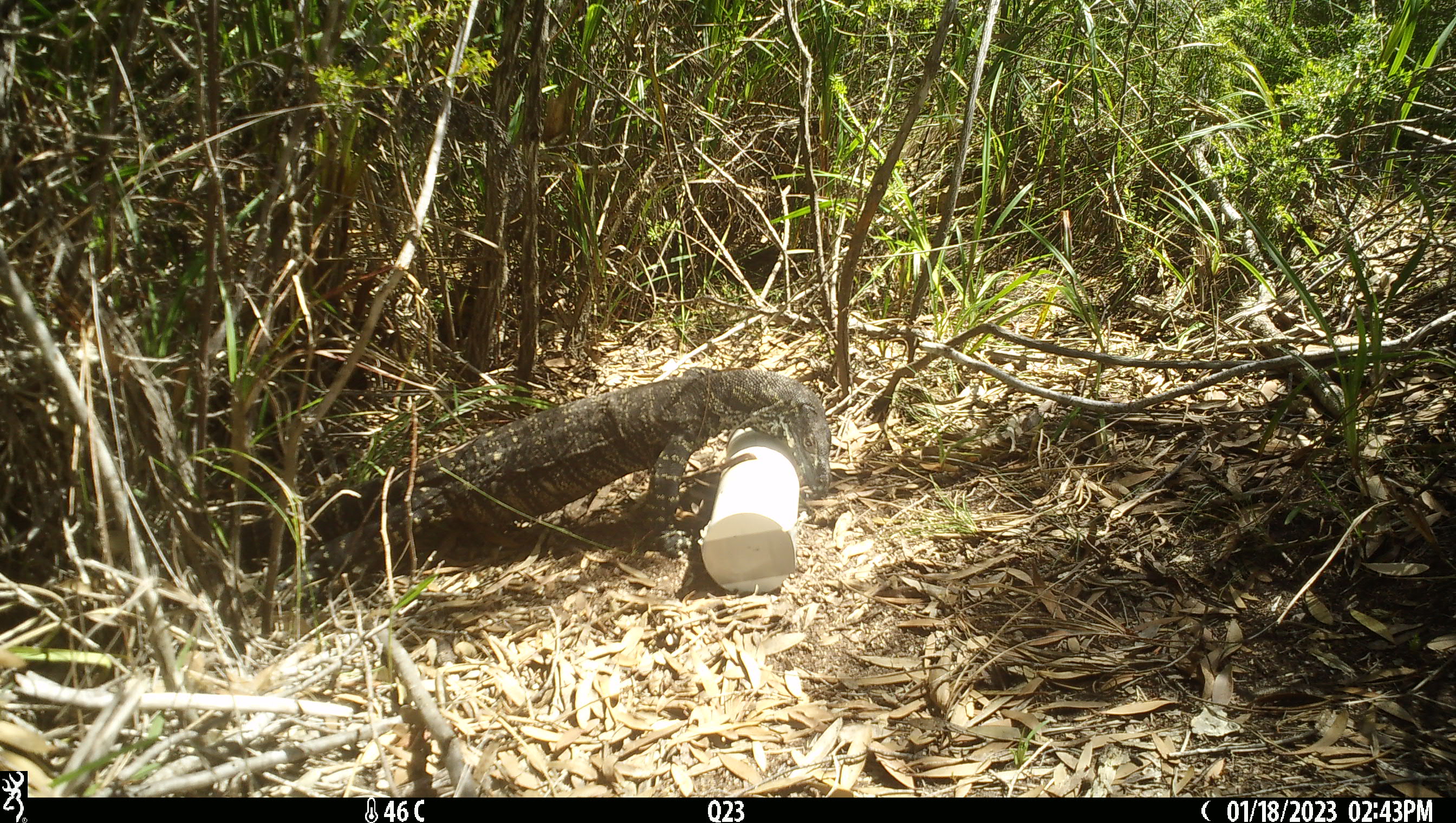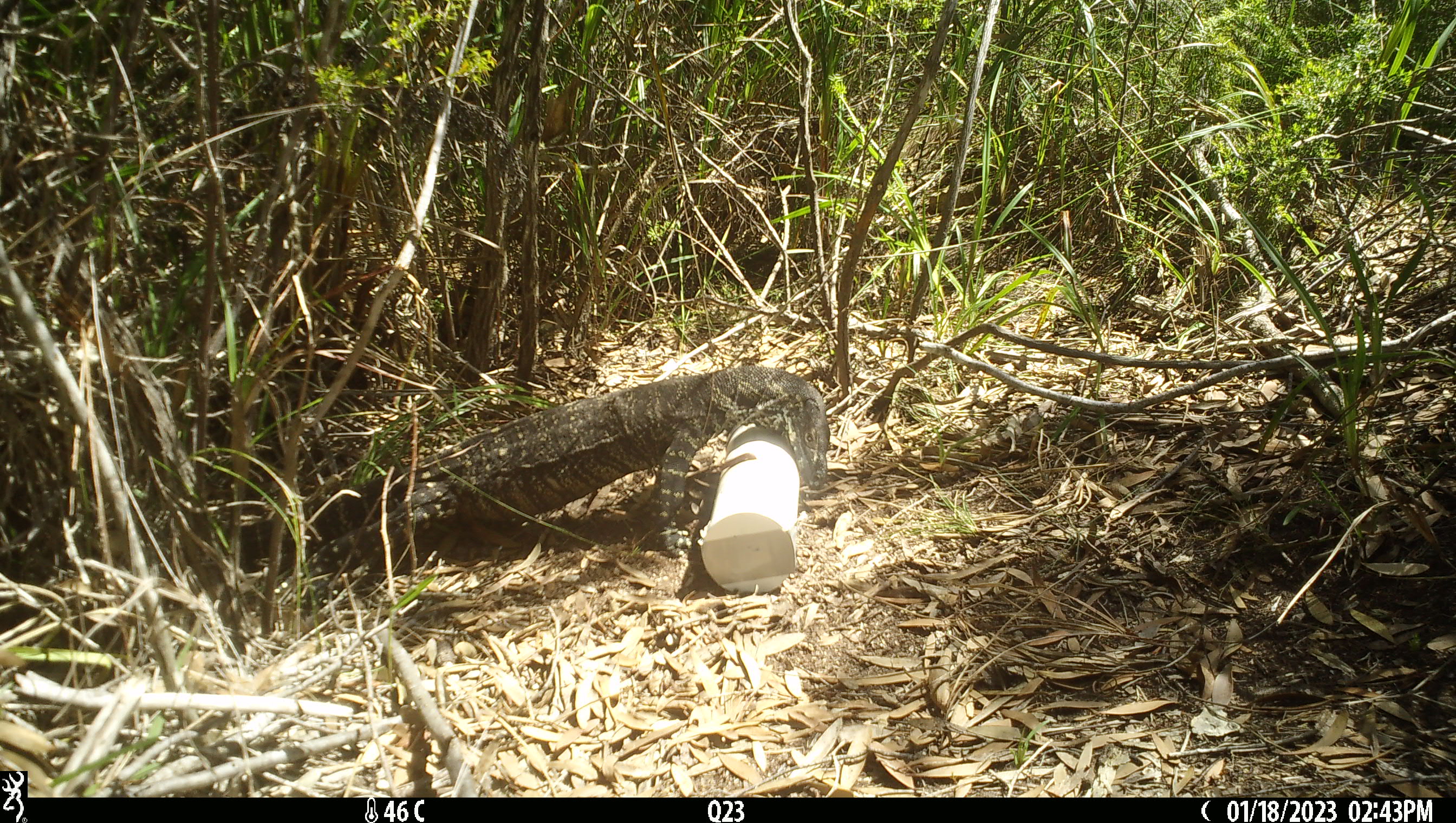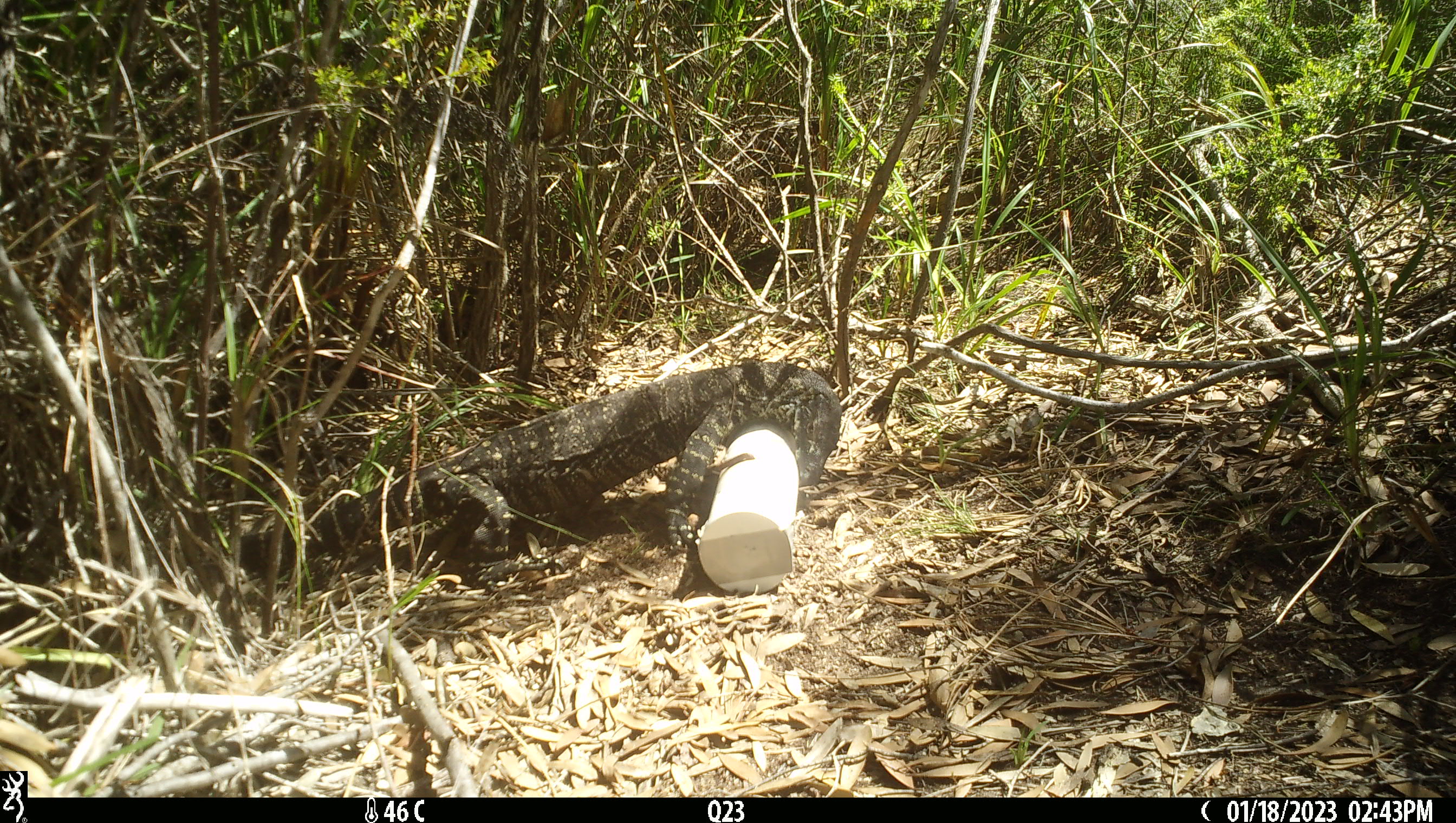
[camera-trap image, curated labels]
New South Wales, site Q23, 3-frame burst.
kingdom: Animalia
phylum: Chordata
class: Reptilia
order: Squamata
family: Varanidae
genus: Varanus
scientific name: Varanus varius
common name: lace monitor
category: goanna